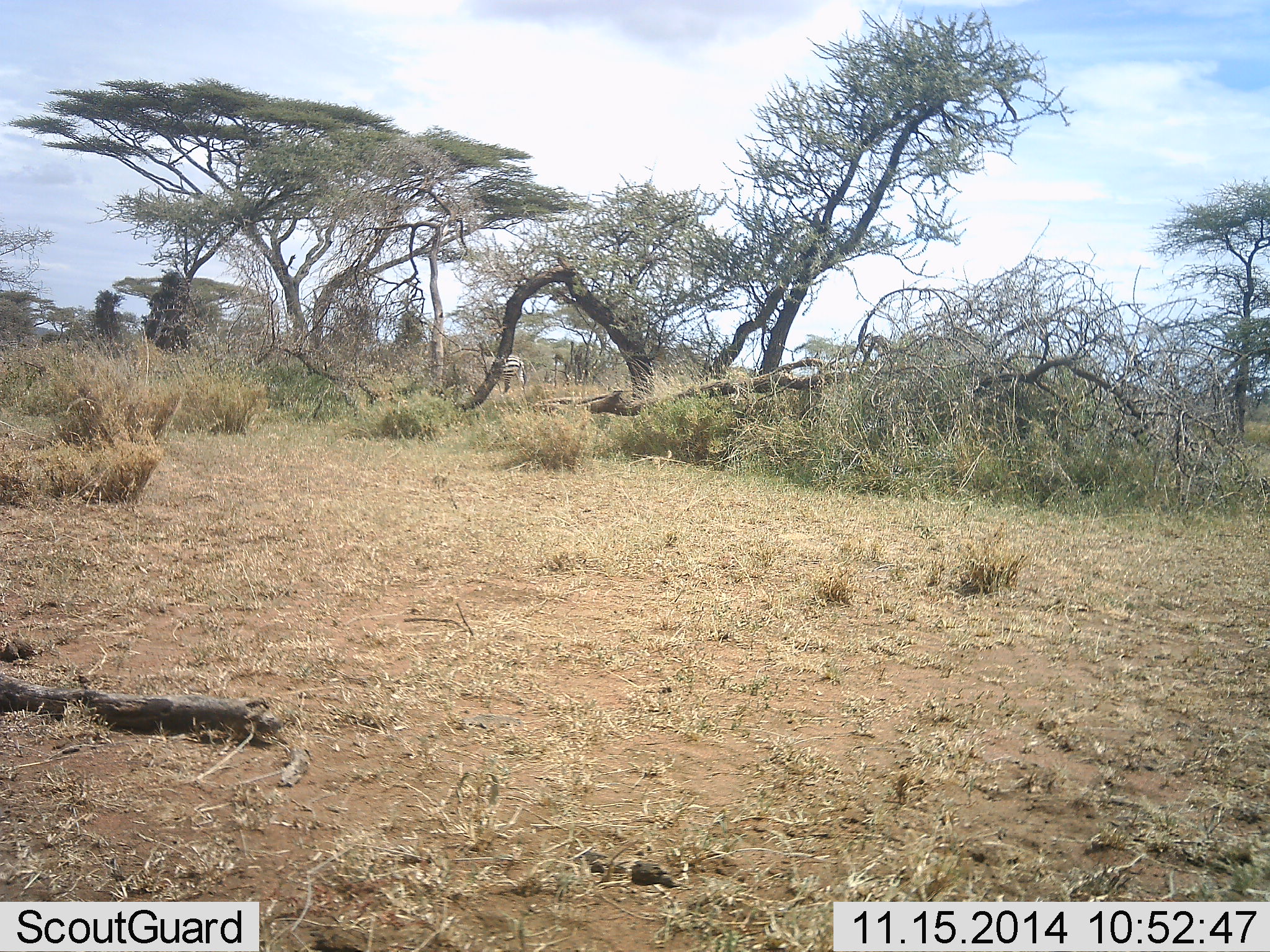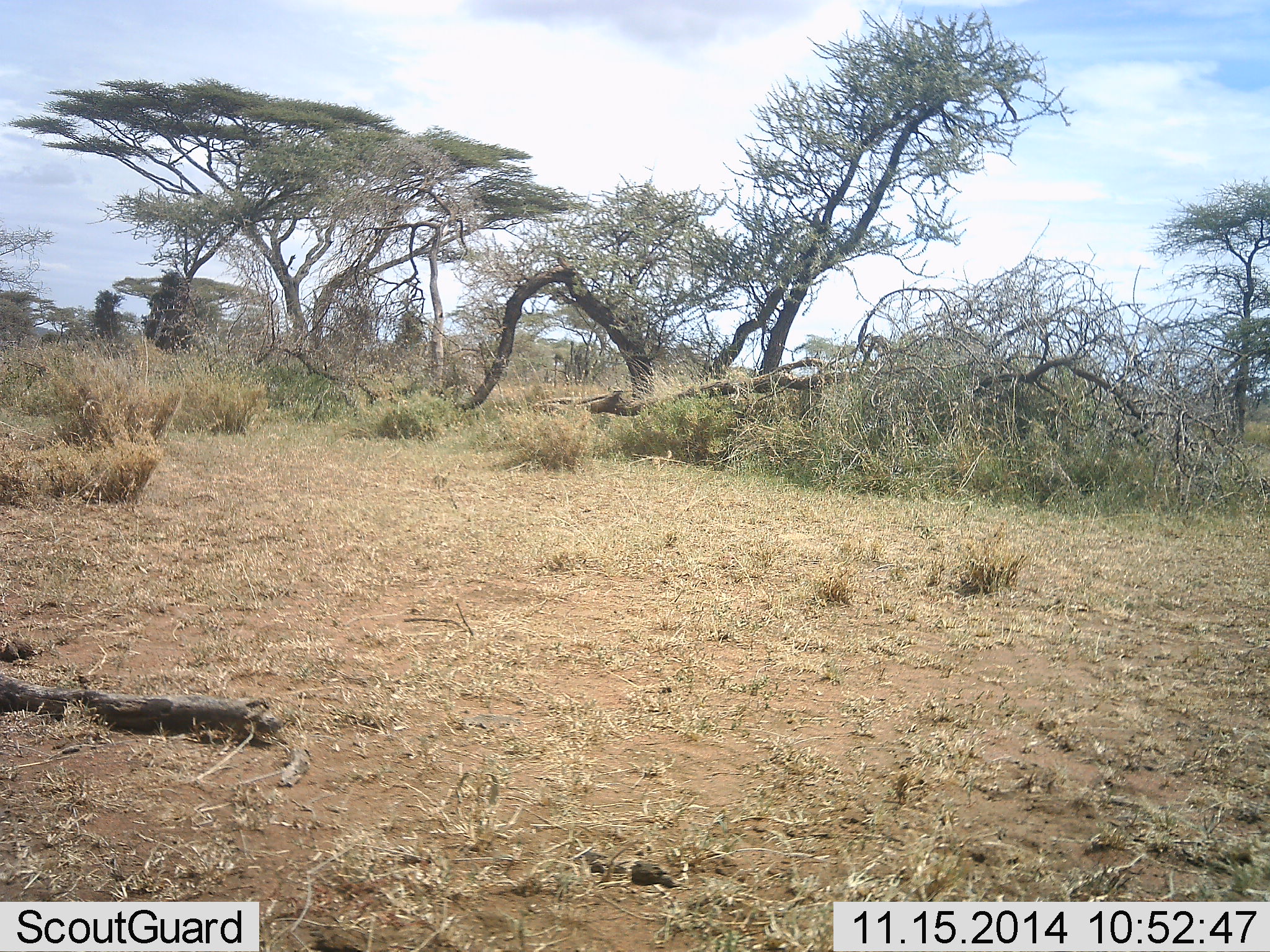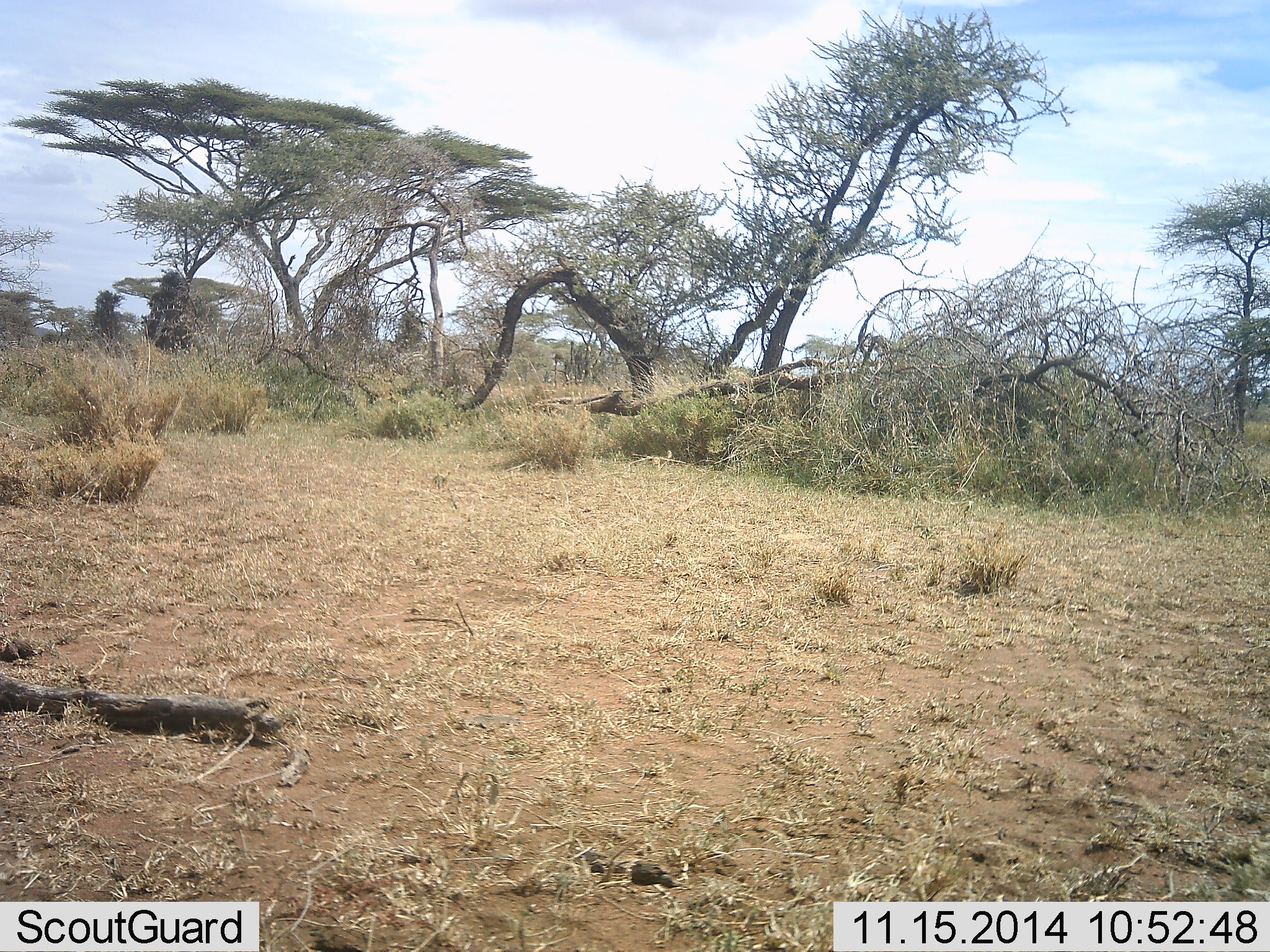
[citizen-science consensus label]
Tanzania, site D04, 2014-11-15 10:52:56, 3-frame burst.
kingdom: Animalia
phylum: Chordata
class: Mammalia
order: Perissodactyla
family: Equidae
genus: Equus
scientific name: Equus quagga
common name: plains zebra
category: zebra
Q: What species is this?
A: Zebra (plains zebra) (Equus quagga).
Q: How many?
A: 1.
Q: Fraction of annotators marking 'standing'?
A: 10%.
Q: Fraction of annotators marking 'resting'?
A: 0%.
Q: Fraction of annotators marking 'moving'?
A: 100%.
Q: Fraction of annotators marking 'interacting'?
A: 0%.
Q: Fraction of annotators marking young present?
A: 0%.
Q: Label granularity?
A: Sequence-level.